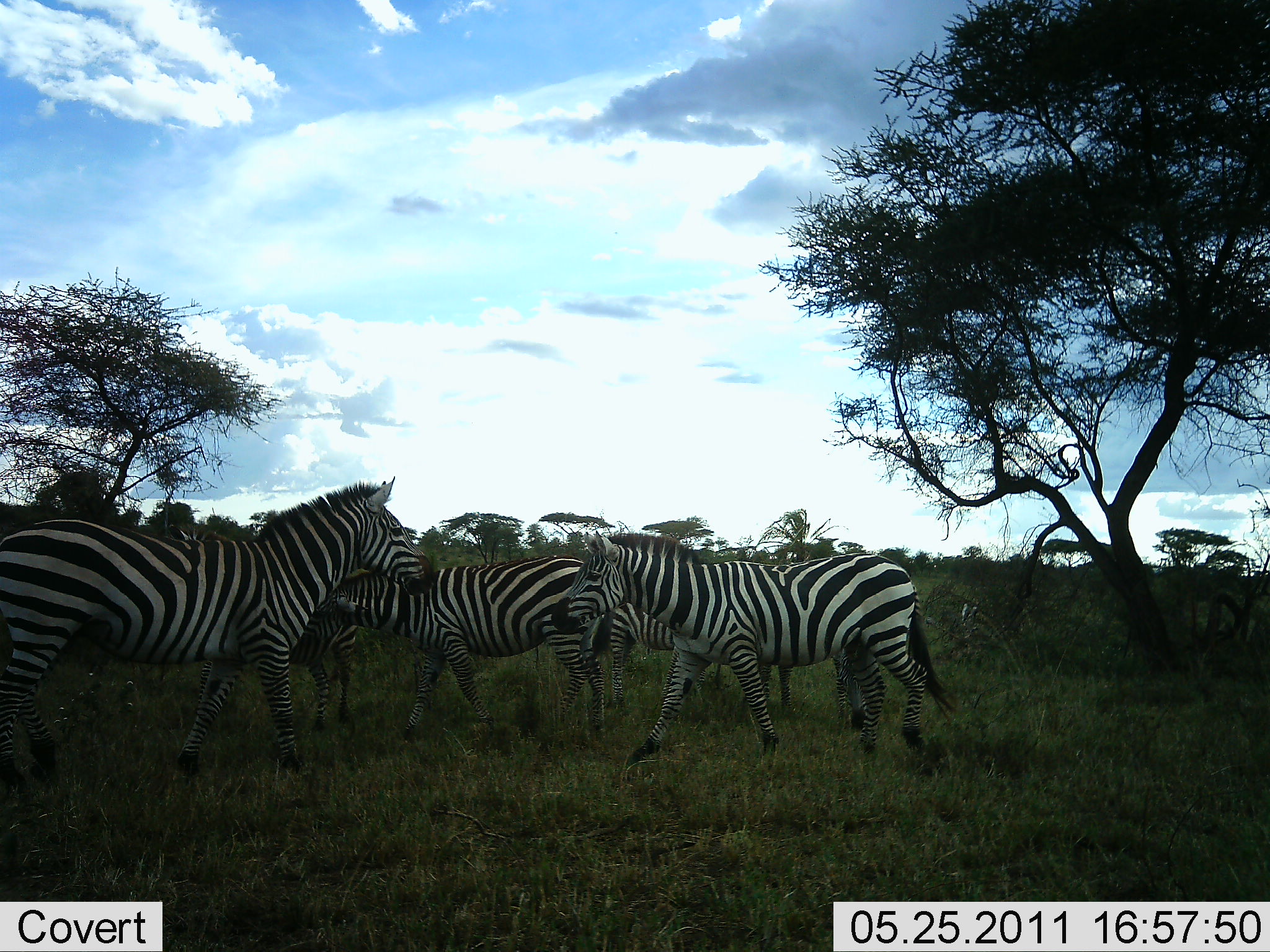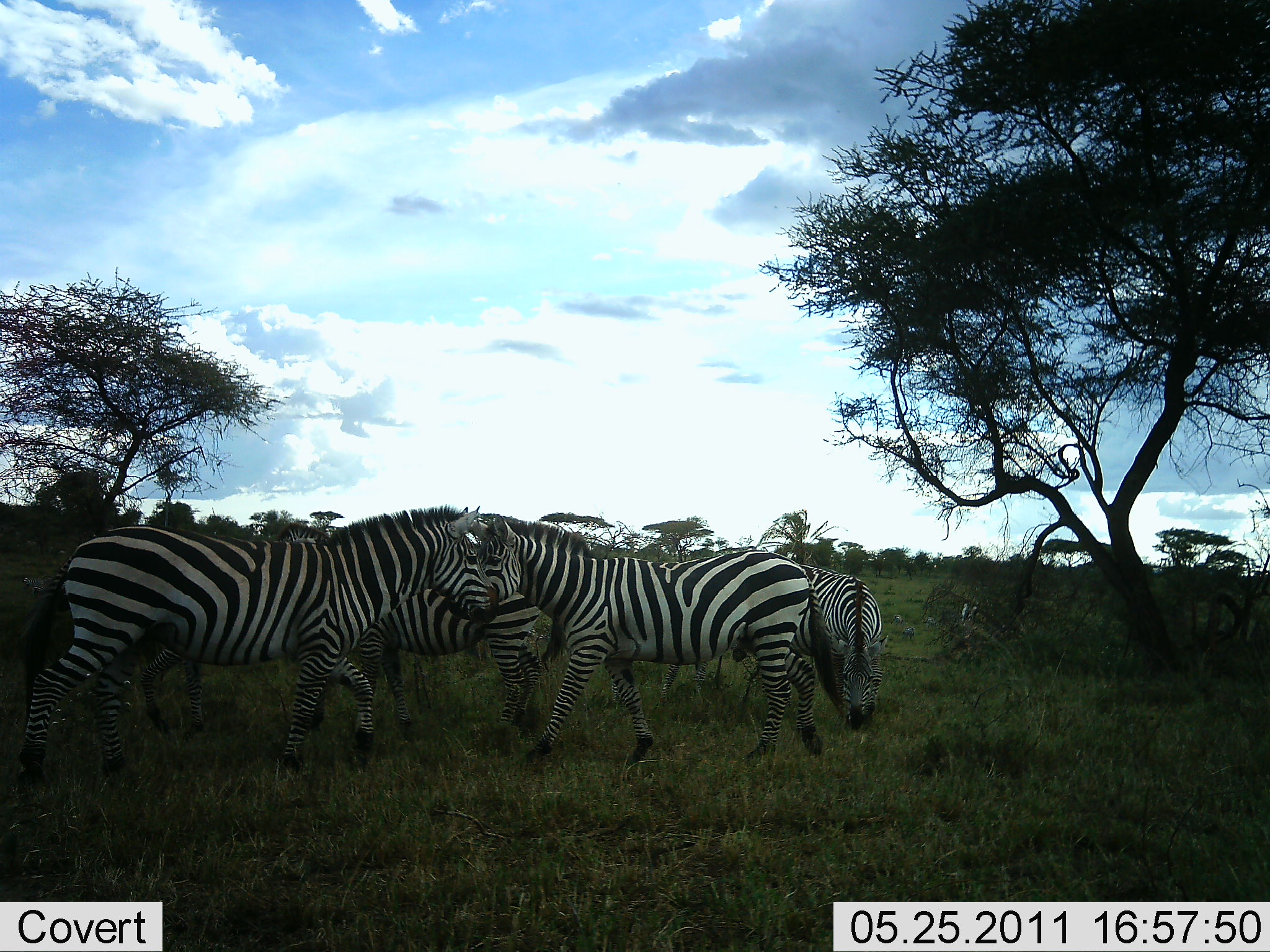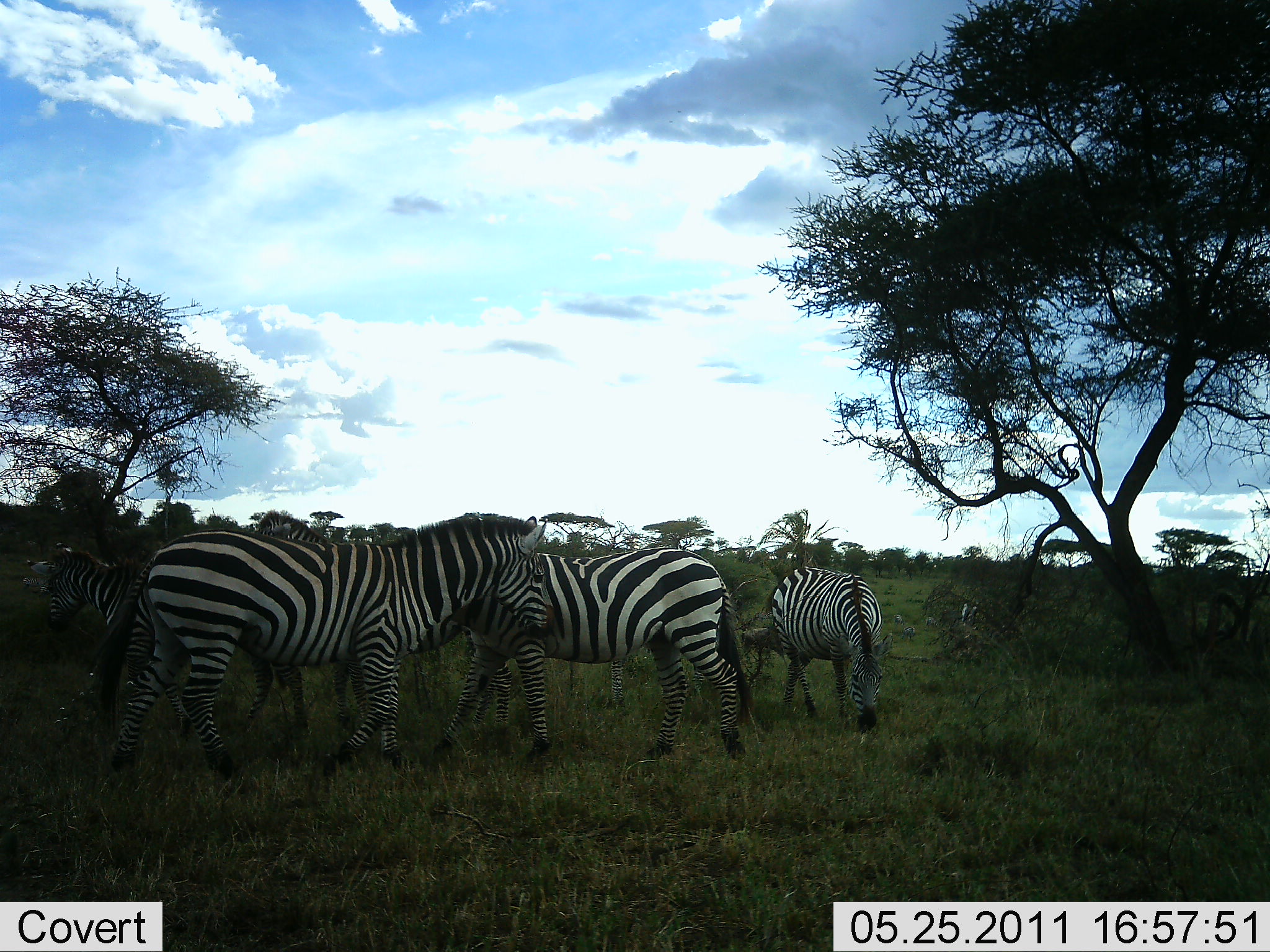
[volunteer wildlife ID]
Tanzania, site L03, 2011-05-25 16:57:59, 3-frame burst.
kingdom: Animalia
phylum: Chordata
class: Mammalia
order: Perissodactyla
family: Equidae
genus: Equus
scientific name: Equus quagga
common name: plains zebra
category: zebra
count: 6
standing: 25%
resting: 0%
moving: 75%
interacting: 50%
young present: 8%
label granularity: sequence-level